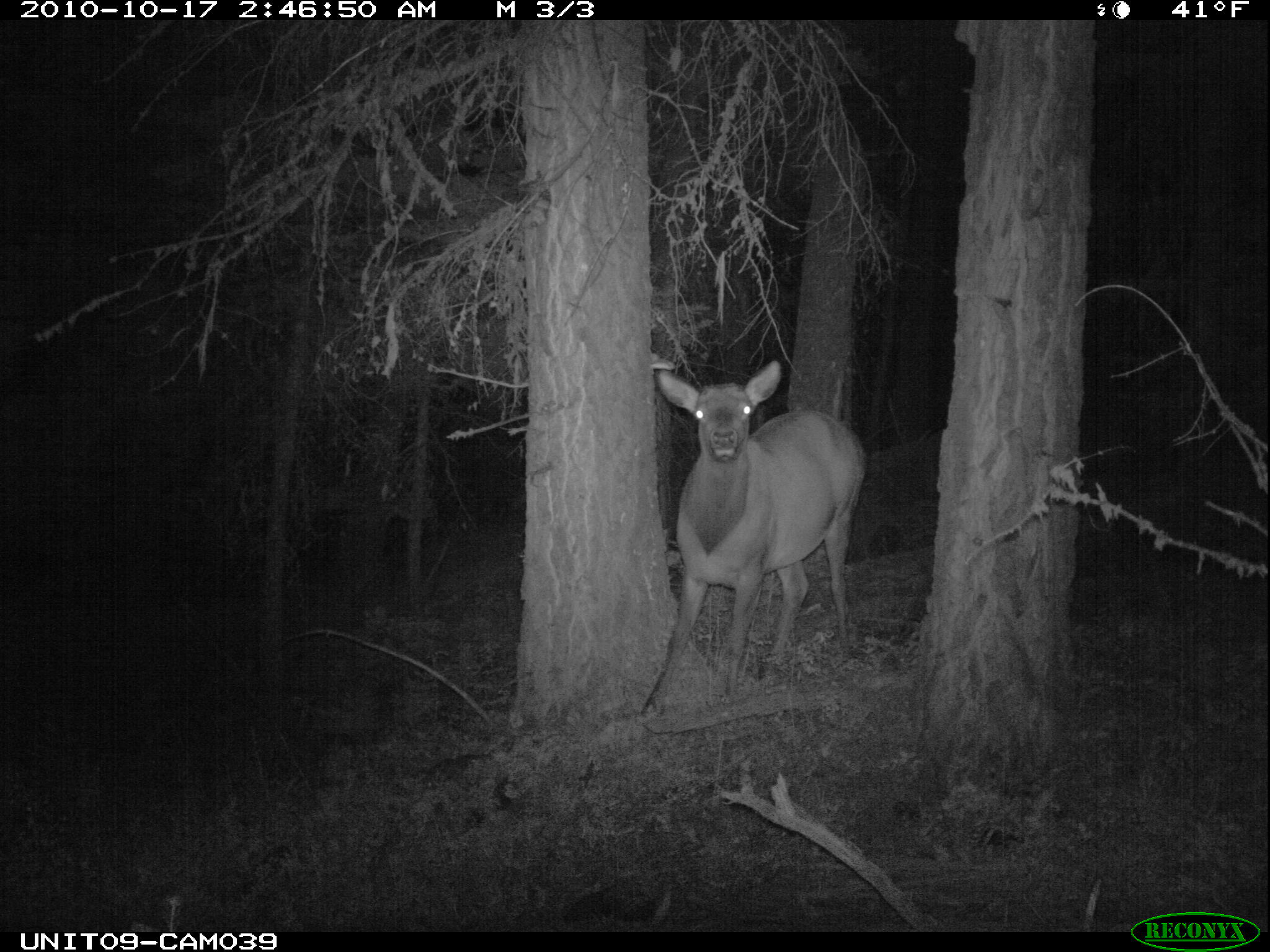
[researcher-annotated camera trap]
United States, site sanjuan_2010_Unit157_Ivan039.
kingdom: Animalia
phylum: Chordata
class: Mammalia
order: Artiodactyla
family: Cervidae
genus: Cervus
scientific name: Cervus elaphus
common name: red deer